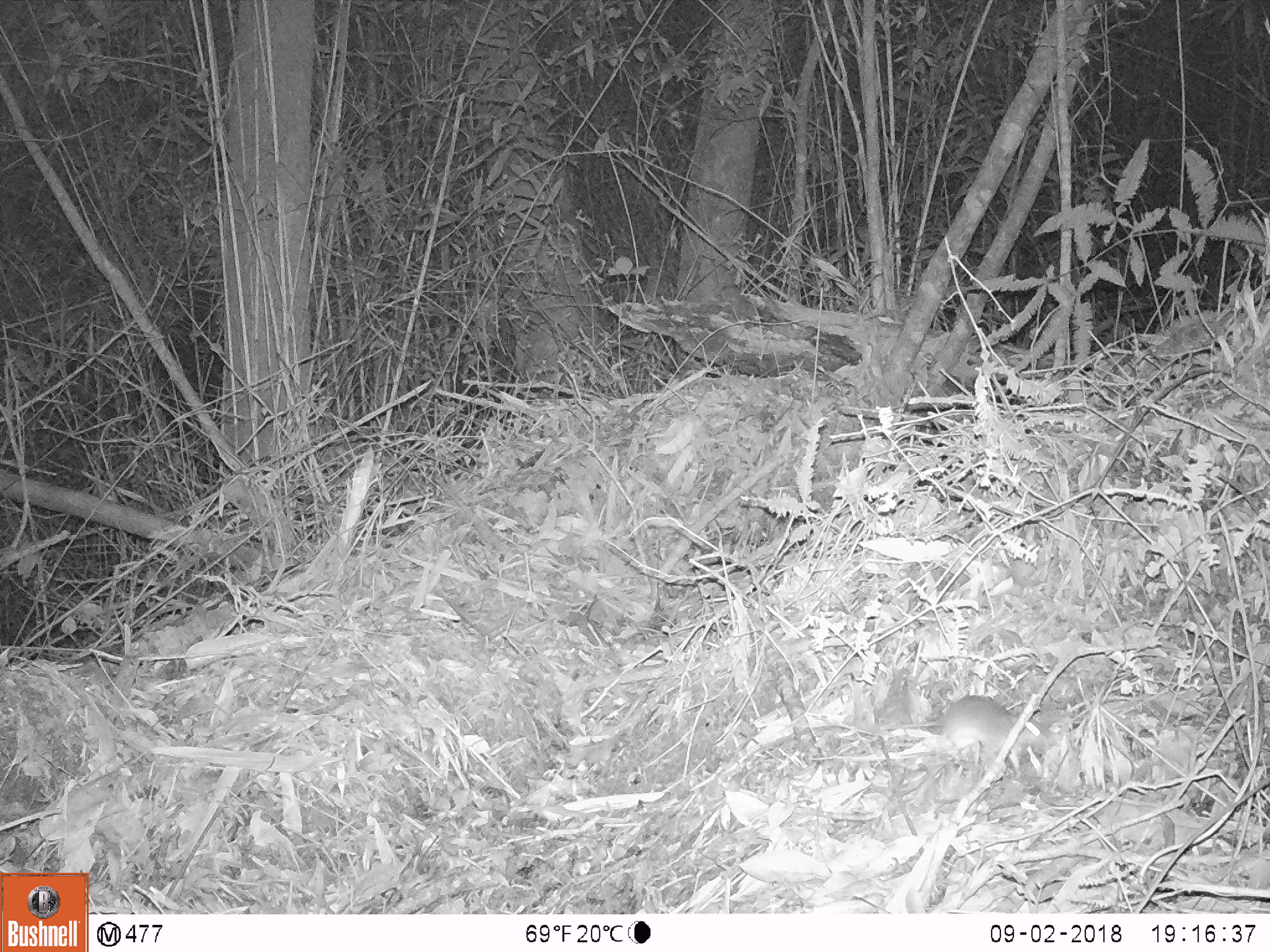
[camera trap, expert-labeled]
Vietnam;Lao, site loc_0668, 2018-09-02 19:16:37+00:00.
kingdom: Animalia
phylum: Chordata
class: Mammalia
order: Rodentia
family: Muridae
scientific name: Muridae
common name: old-world mice and rats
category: unidentified murid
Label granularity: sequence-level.